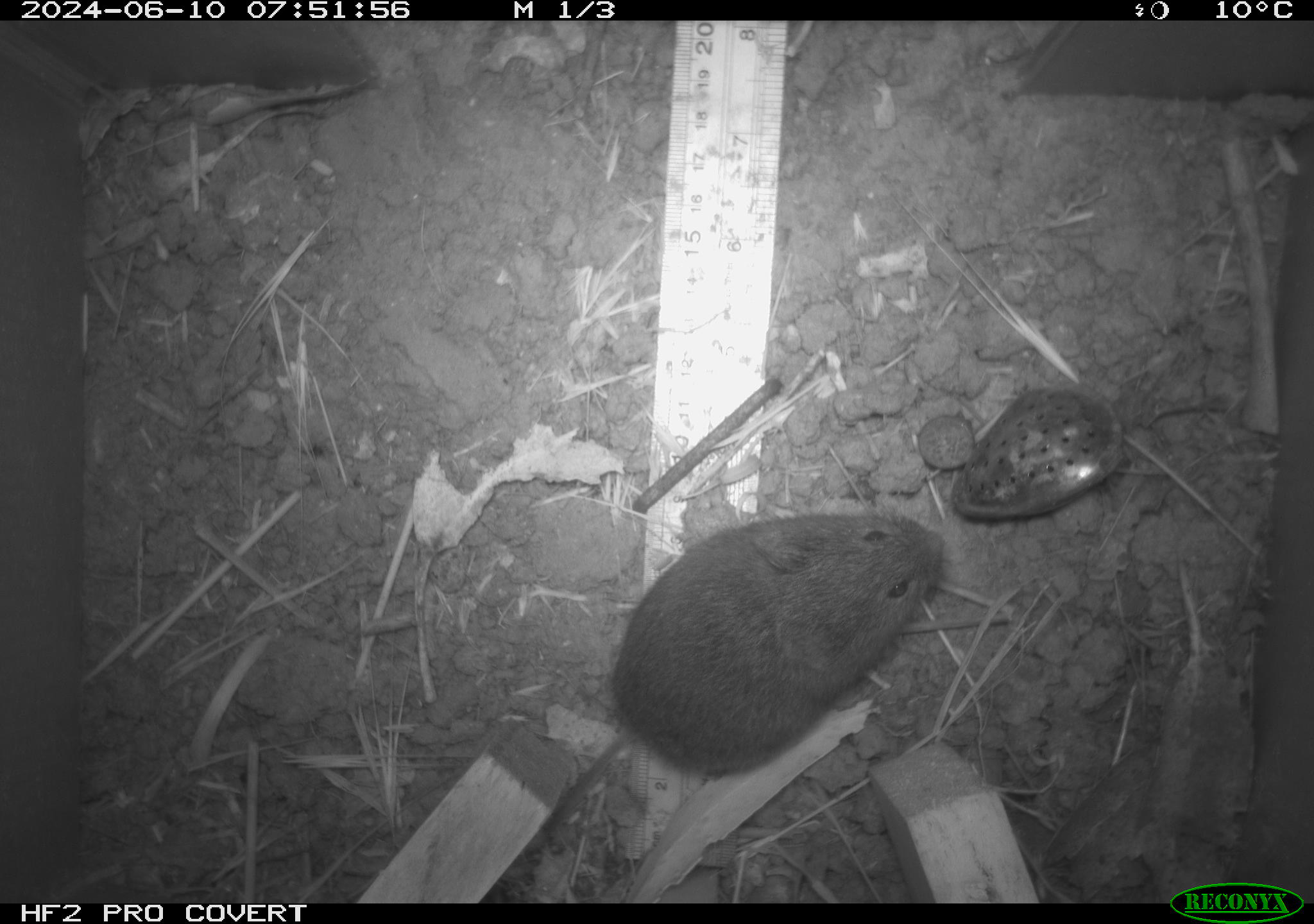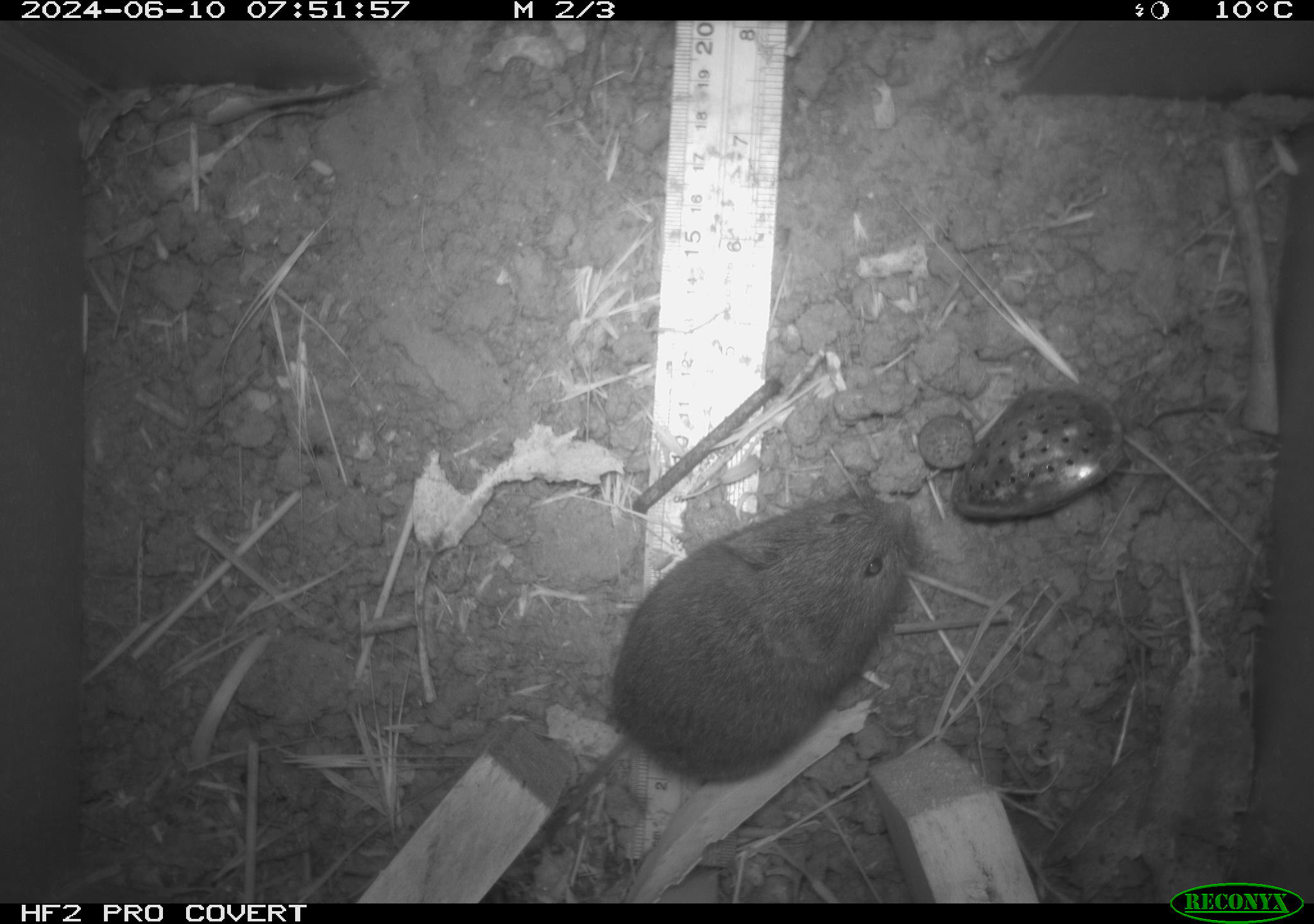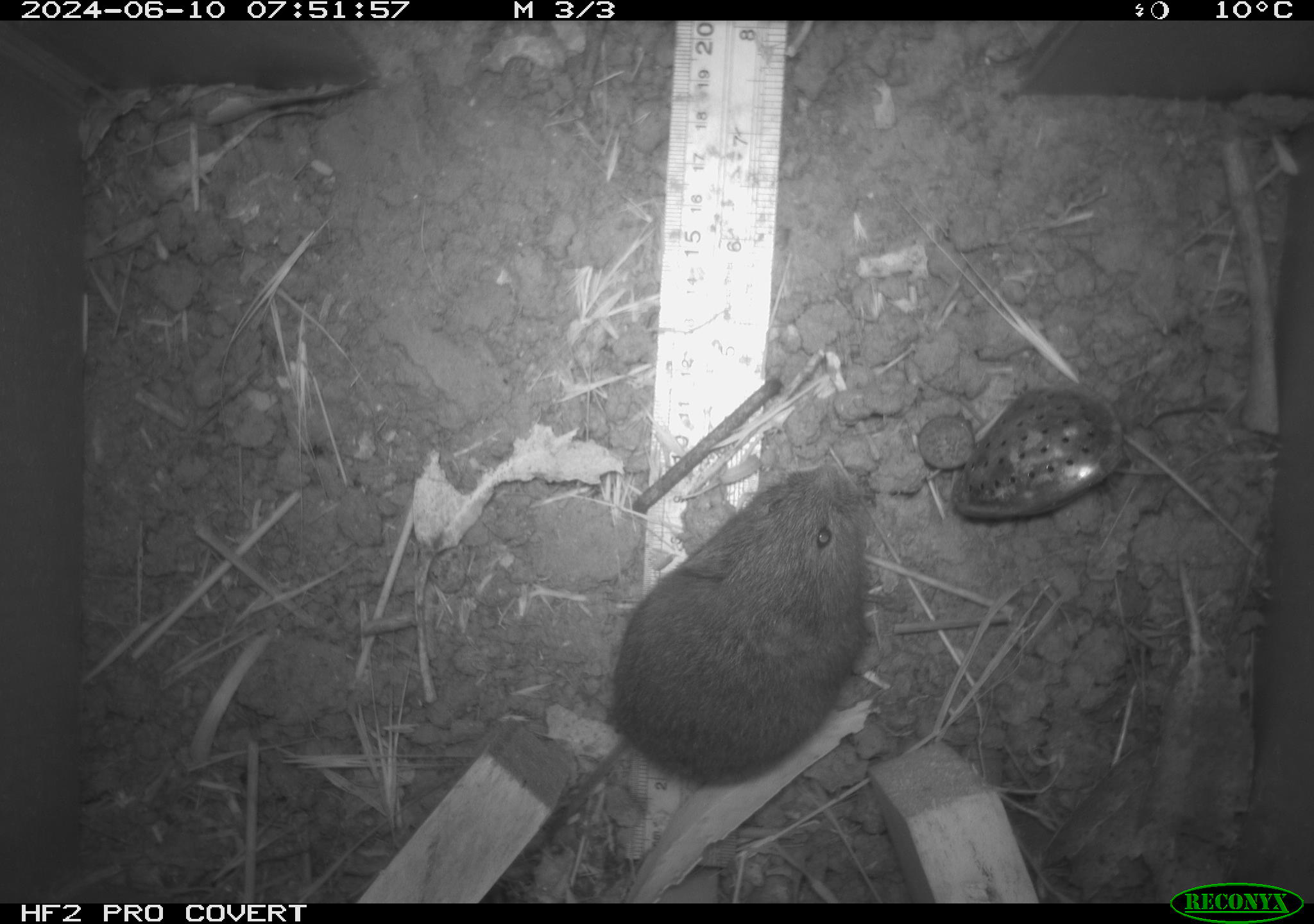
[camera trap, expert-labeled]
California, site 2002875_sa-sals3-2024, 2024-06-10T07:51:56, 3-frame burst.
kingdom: Animalia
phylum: Chordata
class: Mammalia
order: Rodentia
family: Cricetidae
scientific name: Arvicolinae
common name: voles, lemmings, and muskrats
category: arvicolinae subfamily